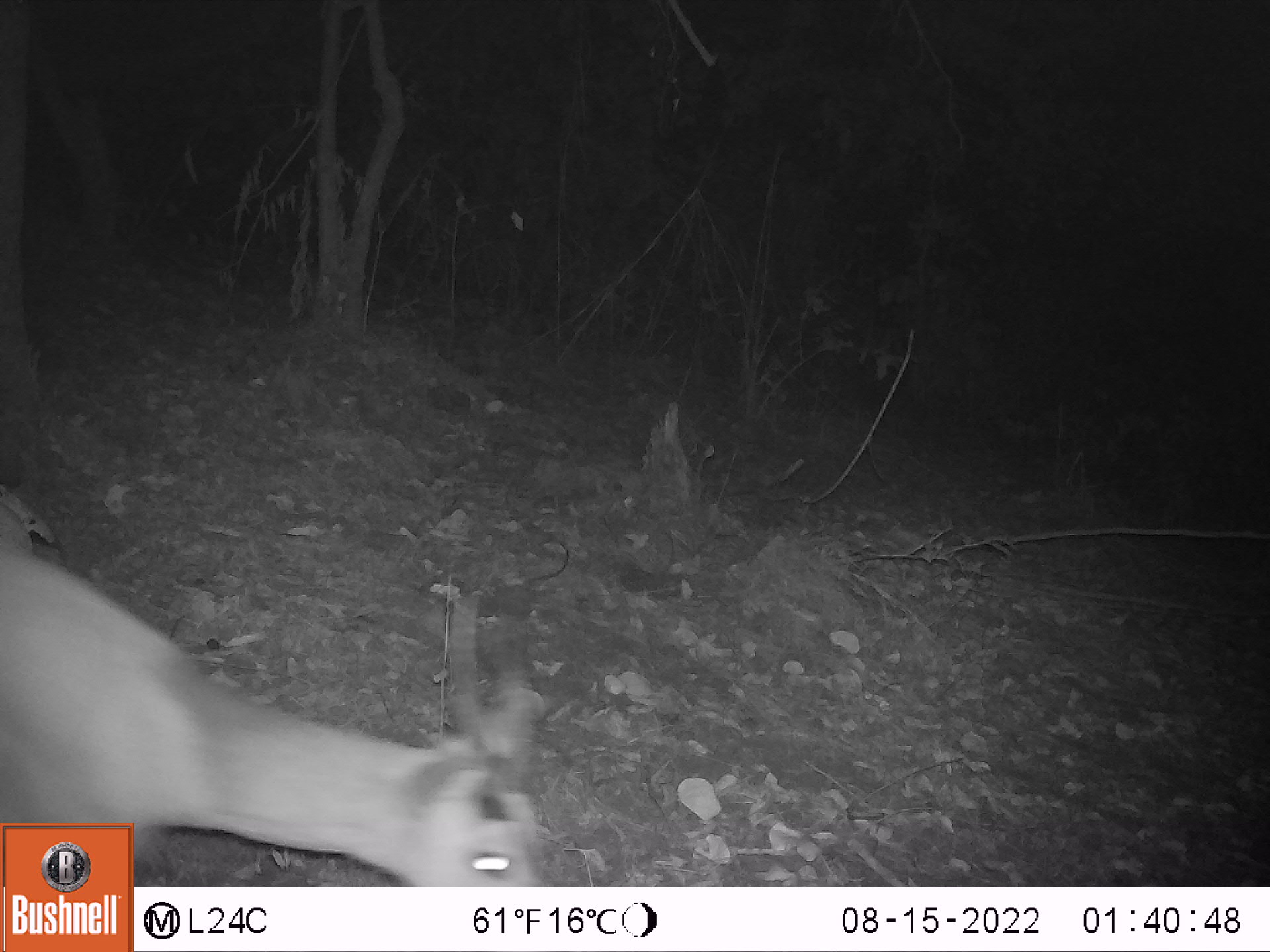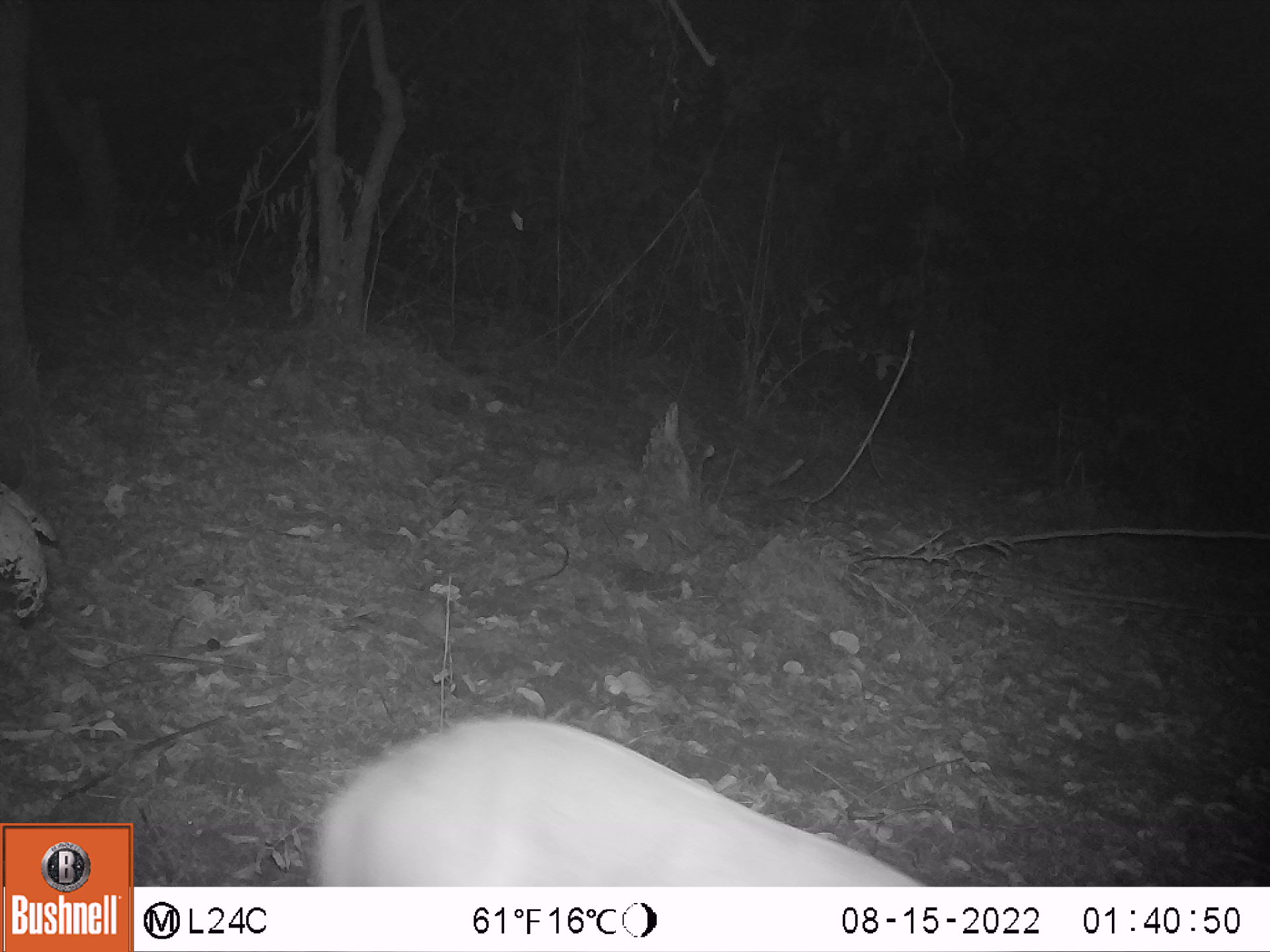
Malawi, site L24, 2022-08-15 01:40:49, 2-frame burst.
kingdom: Animalia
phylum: Chordata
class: Mammalia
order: Artiodactyla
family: Bovidae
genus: Tragelaphus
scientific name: Tragelaphus sylvaticus sylvaticus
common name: cape bushbuck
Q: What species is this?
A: Cape bushbuck (Tragelaphus sylvaticus sylvaticus).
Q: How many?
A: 1.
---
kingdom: Animalia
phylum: Chordata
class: Mammalia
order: Artiodactyla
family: Bovidae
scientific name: Antilopinae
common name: small antelope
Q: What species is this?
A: Small antelope (Antilopinae).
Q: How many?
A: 1.